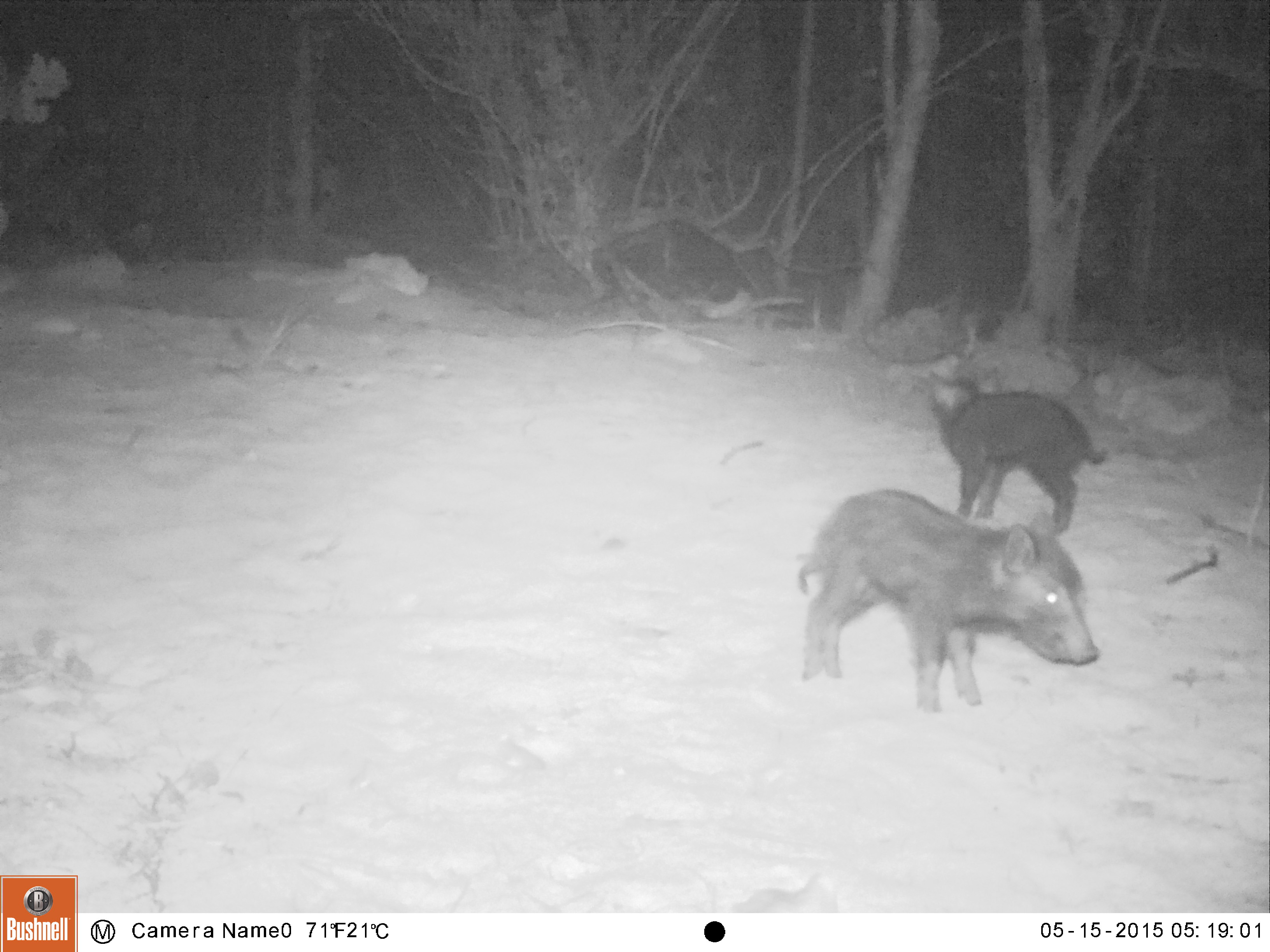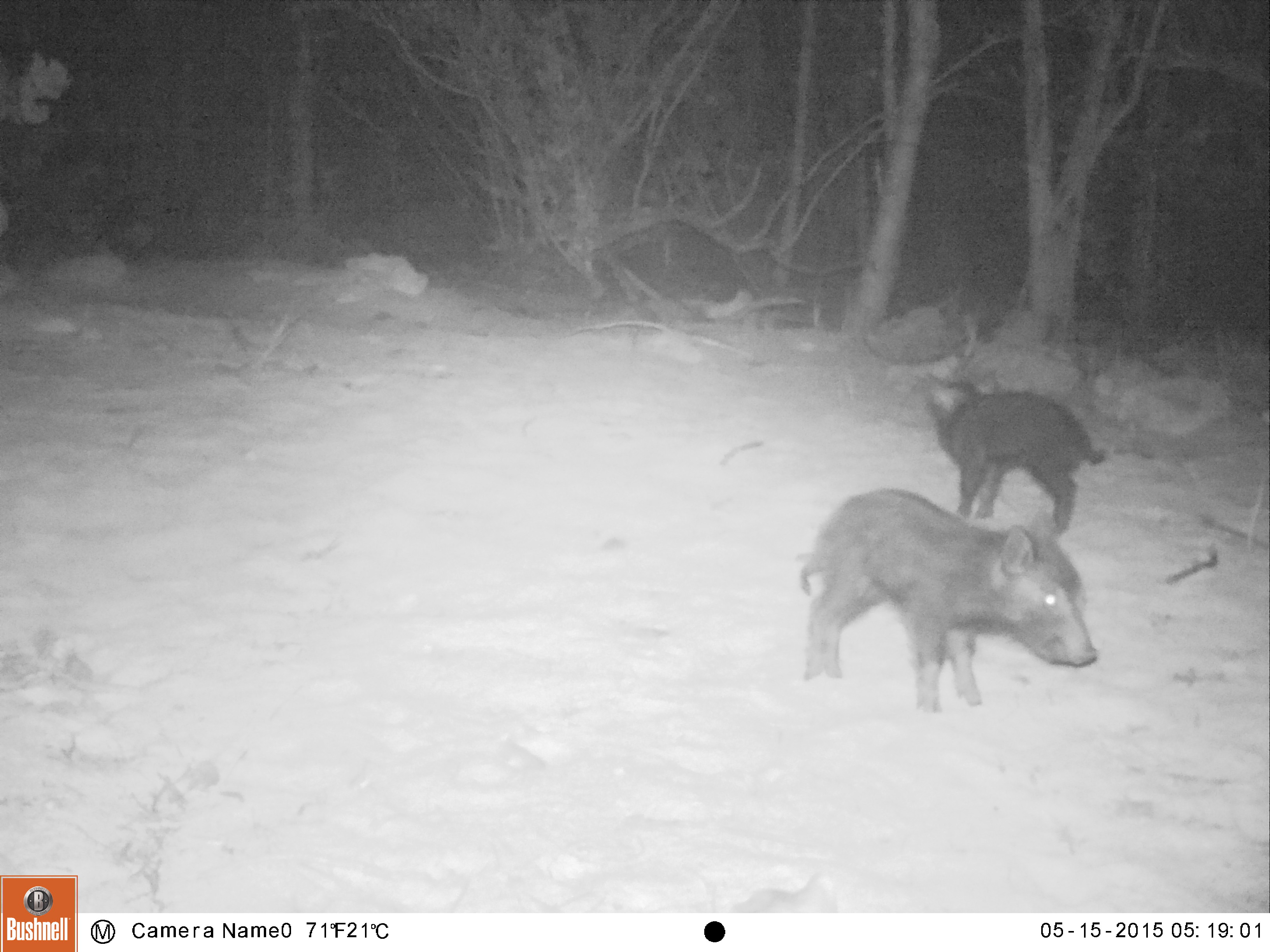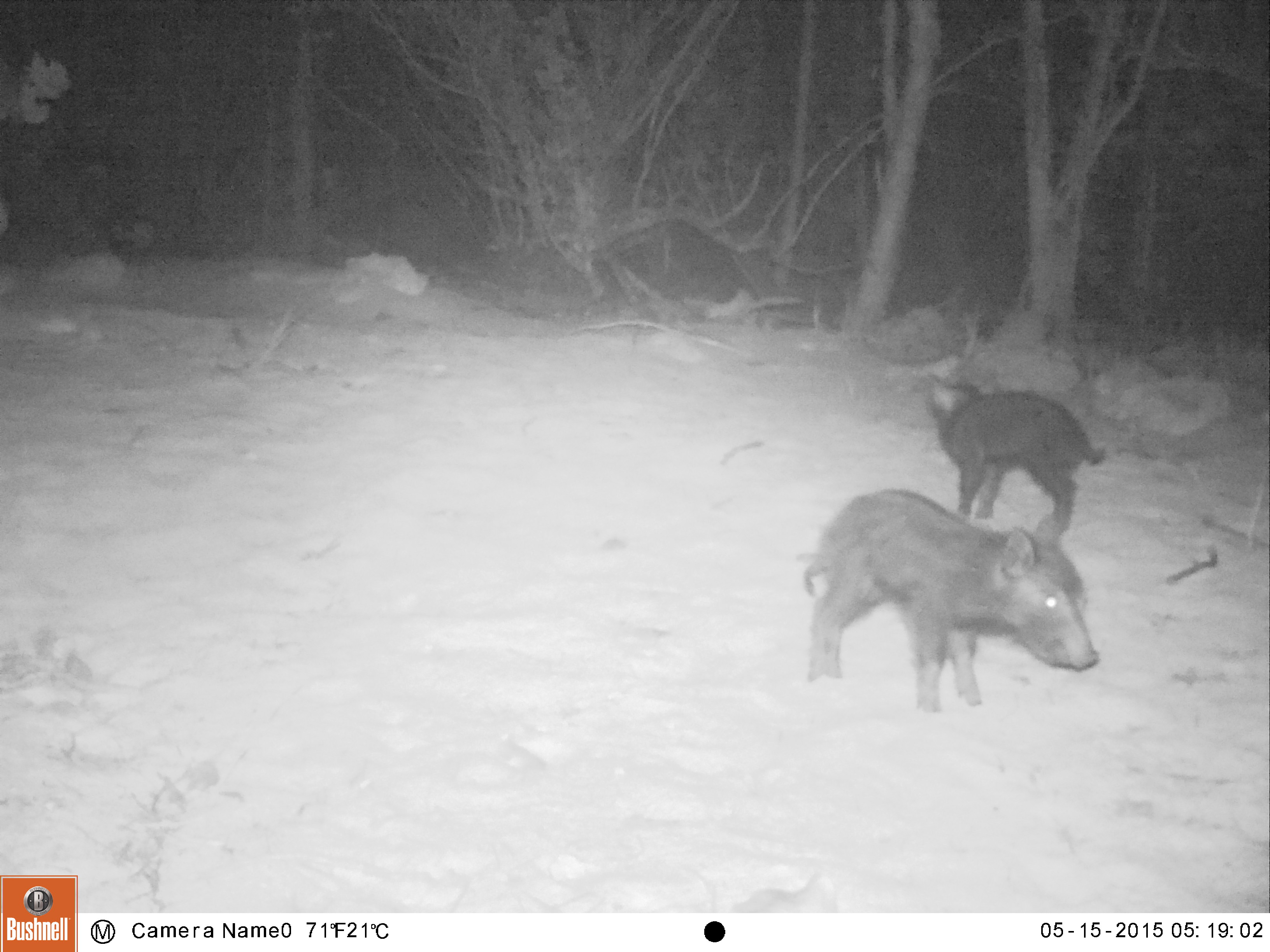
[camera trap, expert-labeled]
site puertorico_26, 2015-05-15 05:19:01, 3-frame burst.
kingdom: Animalia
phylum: Chordata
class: Mammalia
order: Artiodactyla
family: Suidae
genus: Sus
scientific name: Sus scrofa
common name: pig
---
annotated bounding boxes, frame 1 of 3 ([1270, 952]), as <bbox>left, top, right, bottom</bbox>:
pig: <bbox>794, 483, 1095, 714</bbox>; <bbox>919, 360, 1117, 536</bbox>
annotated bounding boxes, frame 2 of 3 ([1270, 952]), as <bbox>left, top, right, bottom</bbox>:
pig: <bbox>798, 487, 1097, 715</bbox>; <bbox>909, 374, 1114, 537</bbox>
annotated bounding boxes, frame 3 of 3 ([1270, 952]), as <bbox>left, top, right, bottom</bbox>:
pig: <bbox>801, 485, 1099, 714</bbox>; <bbox>918, 366, 1107, 540</bbox>